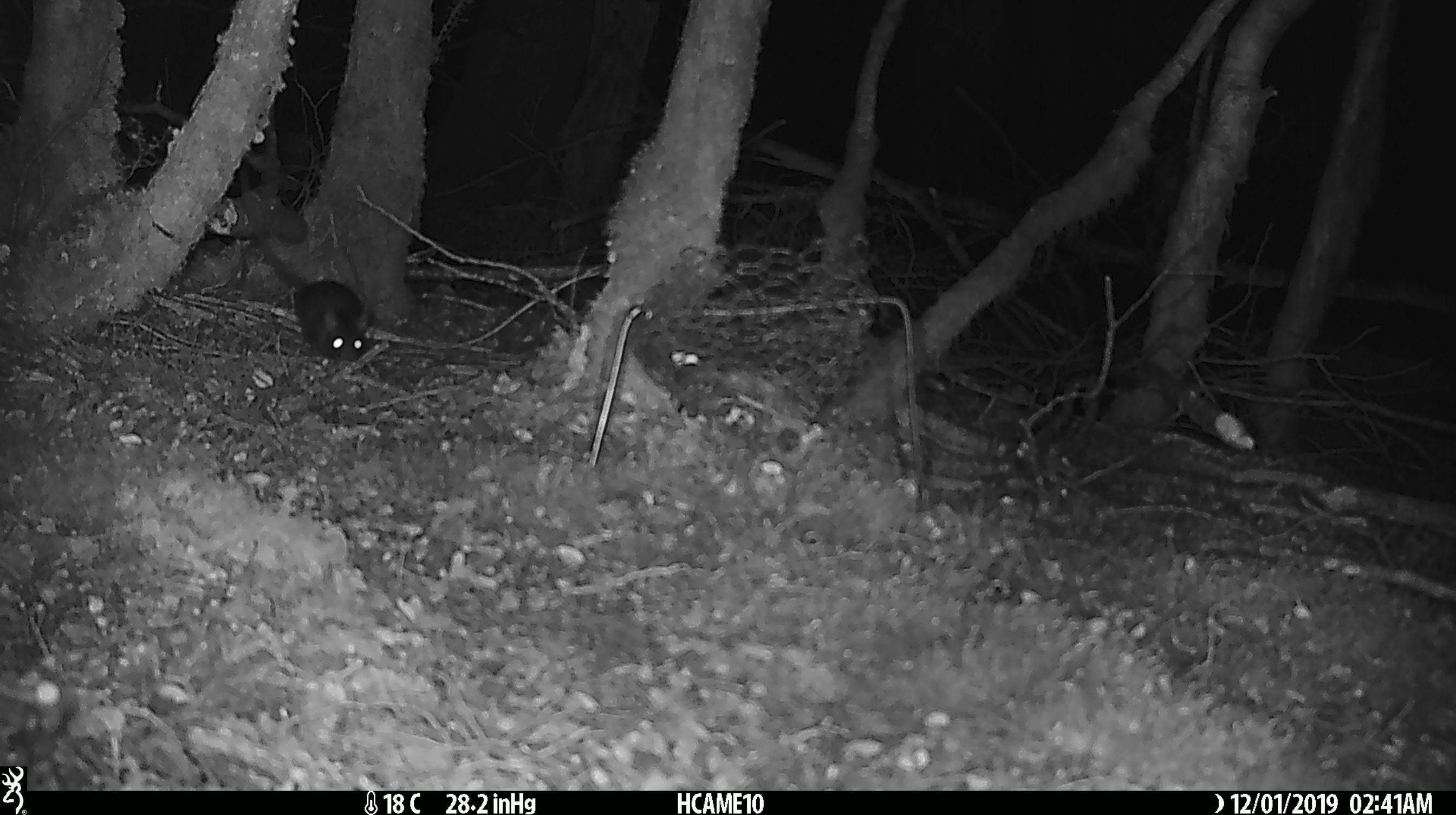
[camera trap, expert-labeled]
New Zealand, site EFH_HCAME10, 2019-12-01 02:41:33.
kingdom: Animalia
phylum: Chordata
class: Mammalia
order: Rodentia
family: Muridae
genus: Rattus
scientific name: Rattus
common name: rat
Rat (Rattus).